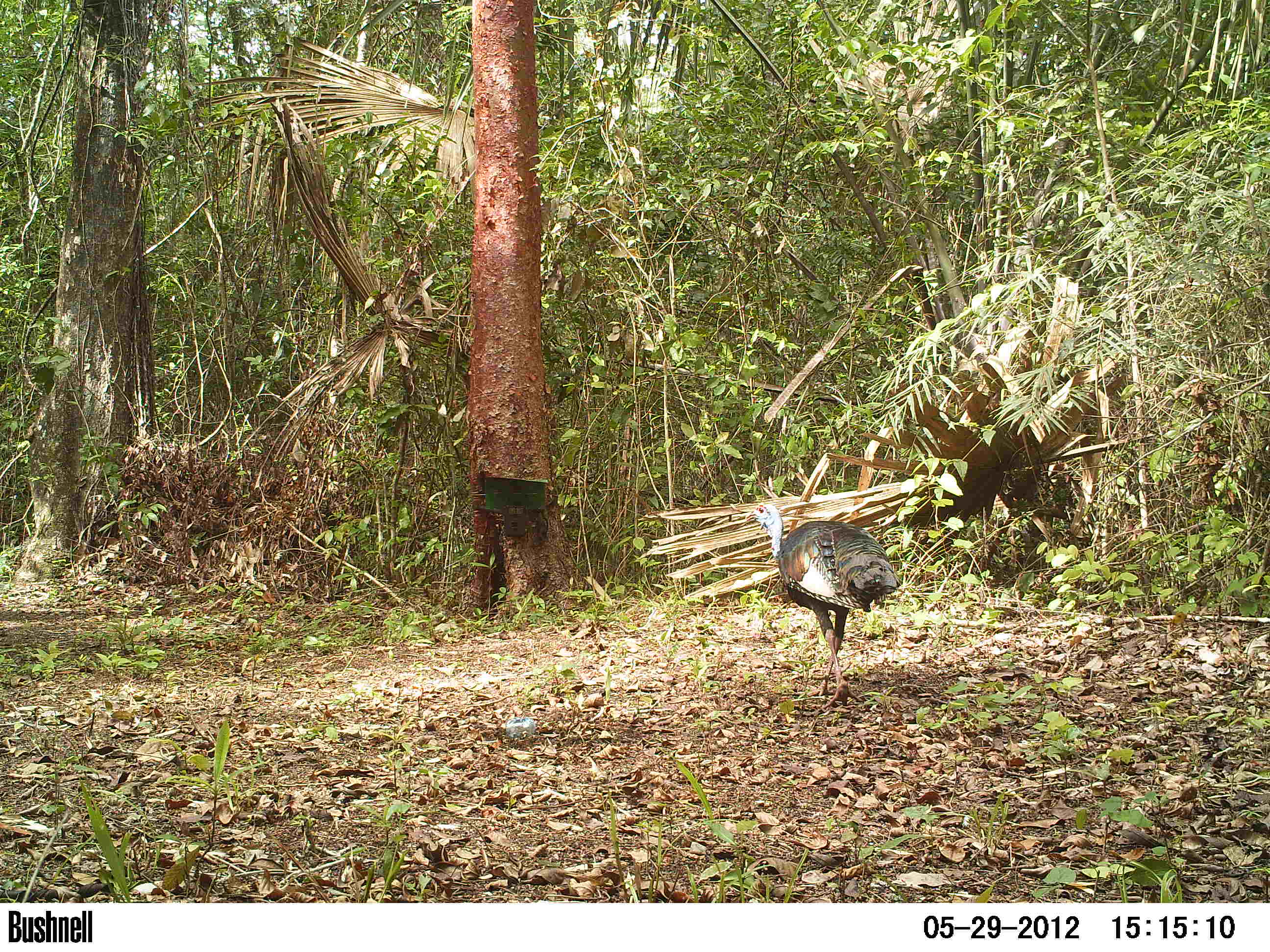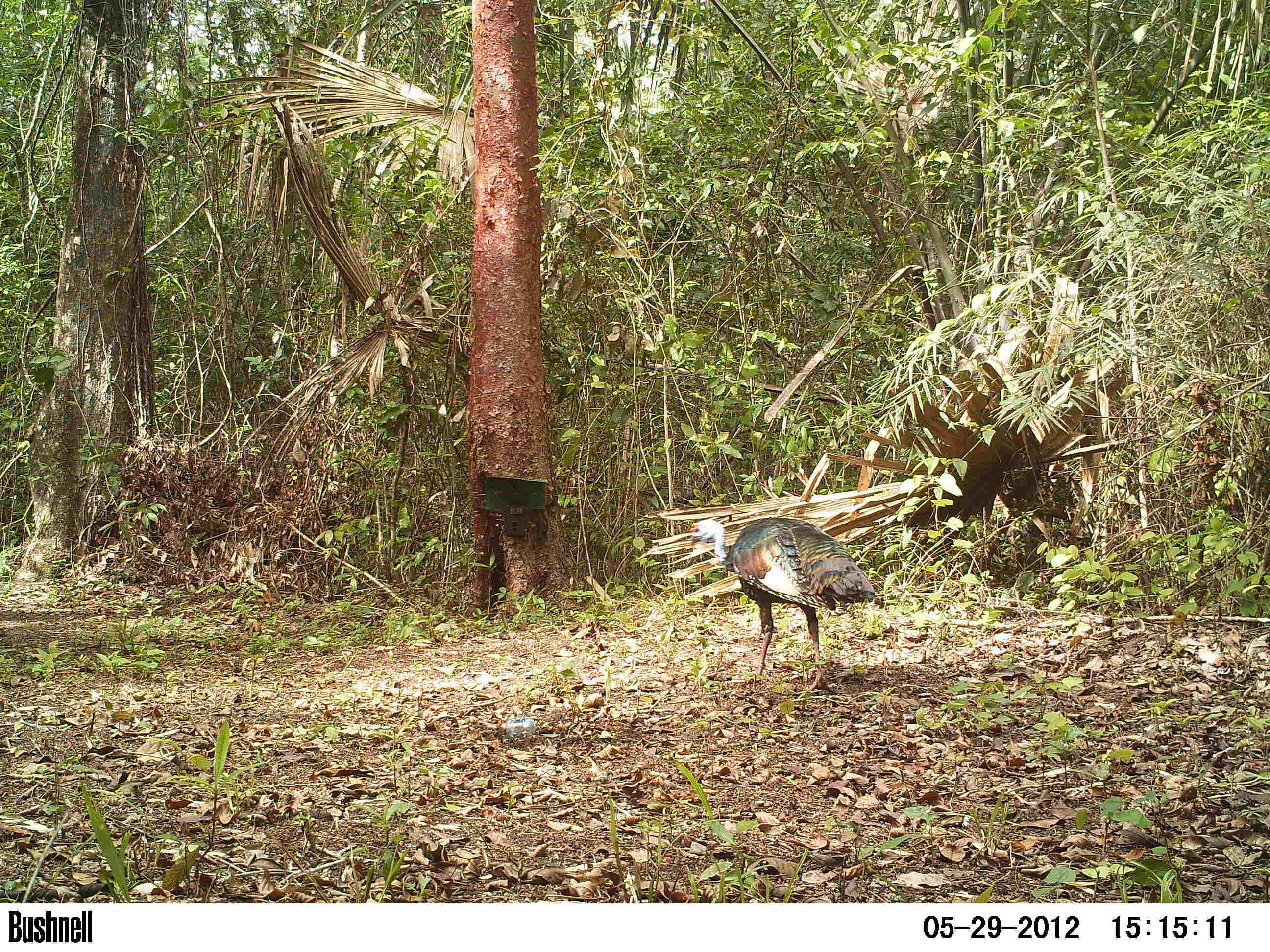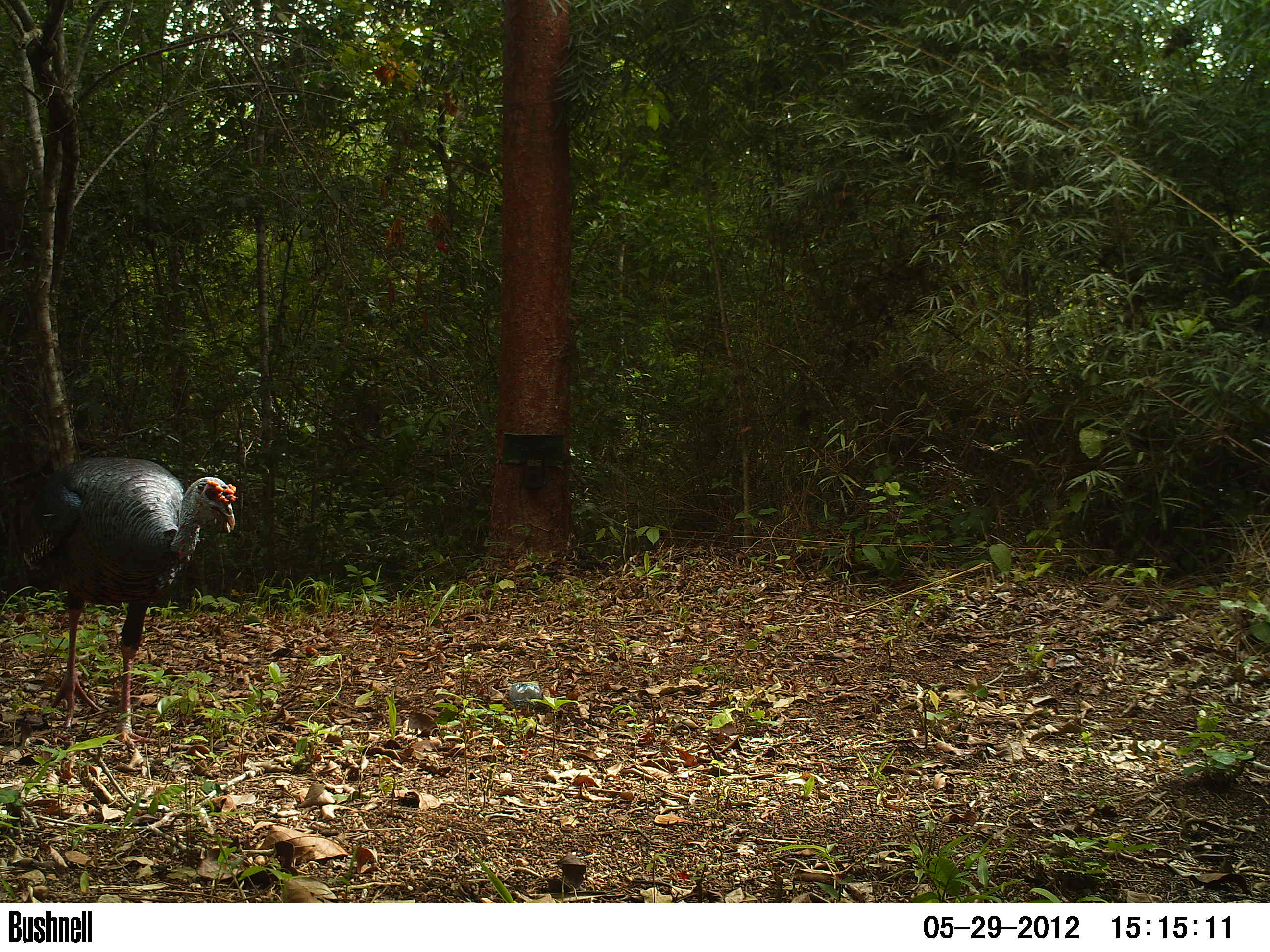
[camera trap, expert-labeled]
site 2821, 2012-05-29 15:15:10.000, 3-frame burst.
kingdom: Animalia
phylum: Chordata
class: Aves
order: Galliformes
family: Phasianidae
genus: Meleagris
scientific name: Meleagris ocellata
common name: ocellated turkey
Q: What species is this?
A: Meleagris ocellata (ocellated turkey).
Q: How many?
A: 1.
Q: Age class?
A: Adult.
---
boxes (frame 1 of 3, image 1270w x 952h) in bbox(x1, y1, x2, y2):
meleagris ocellata: bbox(745, 500, 901, 711)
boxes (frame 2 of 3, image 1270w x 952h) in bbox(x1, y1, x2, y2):
meleagris ocellata: bbox(689, 517, 875, 694)